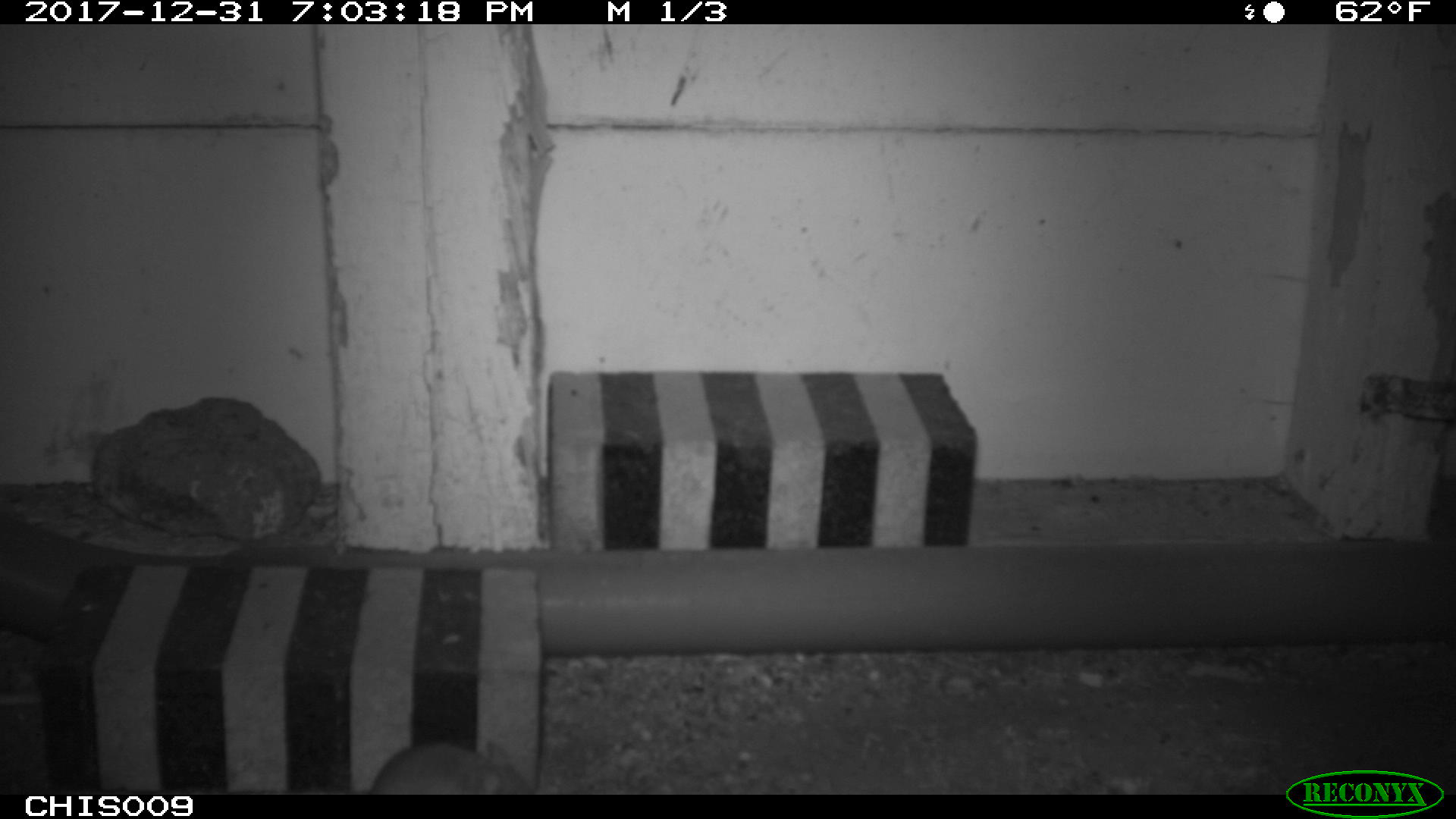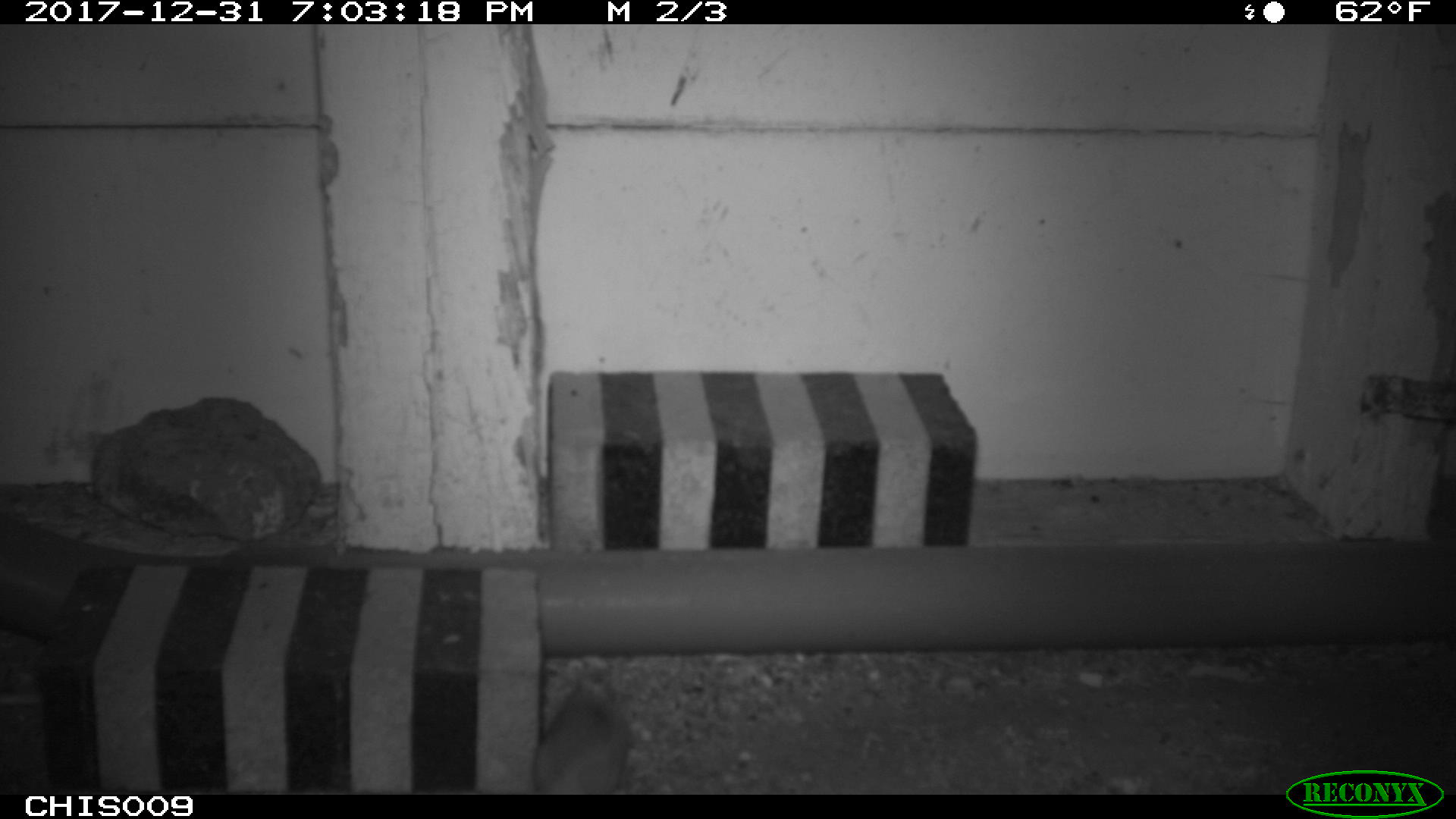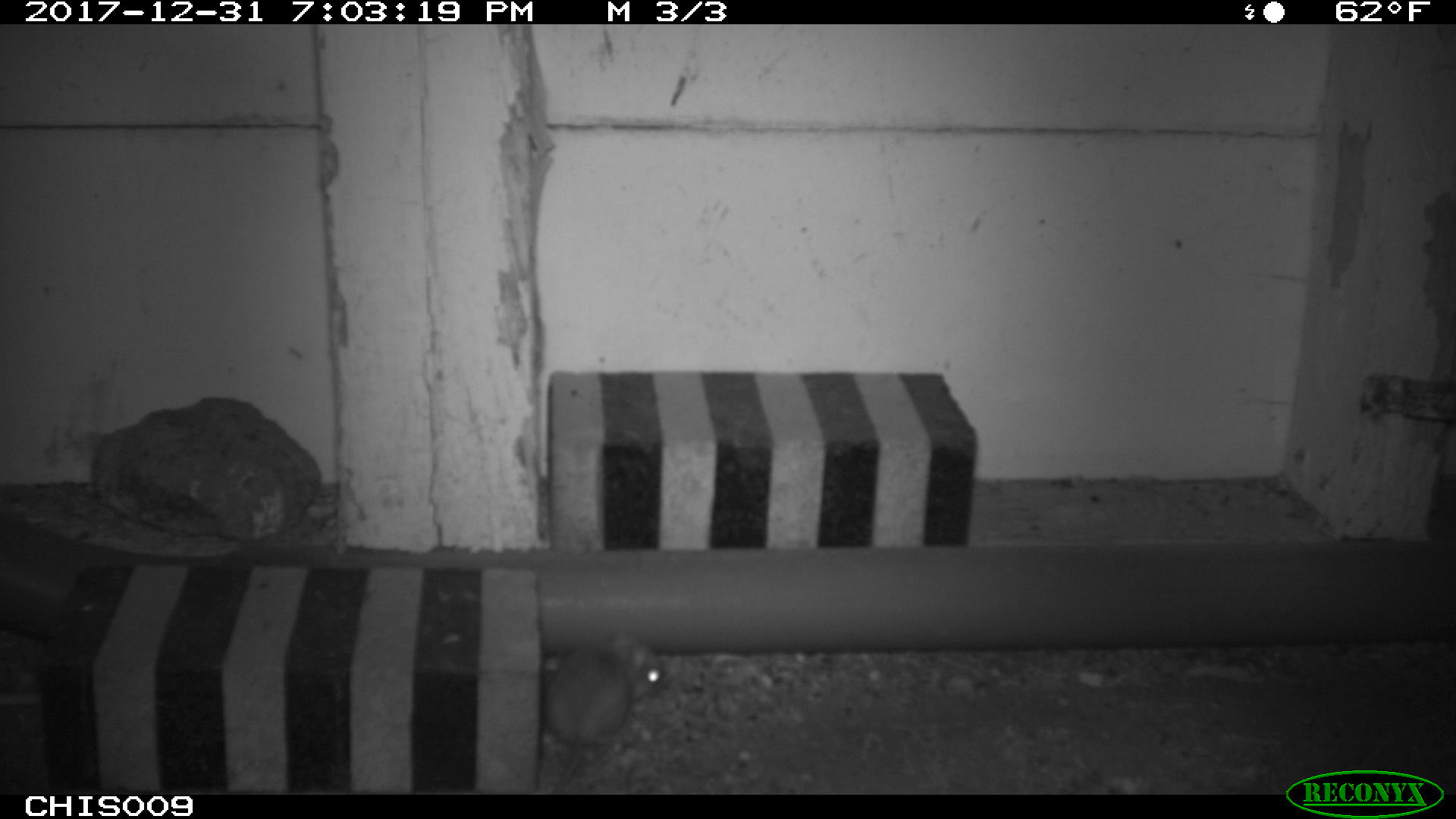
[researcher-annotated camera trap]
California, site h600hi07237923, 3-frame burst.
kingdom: Animalia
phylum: Chordata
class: Mammalia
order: Rodentia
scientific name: Rodentia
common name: rodent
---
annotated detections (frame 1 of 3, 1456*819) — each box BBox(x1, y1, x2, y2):
rodent: BBox(368, 739, 532, 794)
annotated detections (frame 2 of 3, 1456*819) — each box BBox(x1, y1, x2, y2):
rodent: BBox(532, 670, 631, 795)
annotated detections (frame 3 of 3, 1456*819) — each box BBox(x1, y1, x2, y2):
rodent: BBox(543, 630, 668, 795)